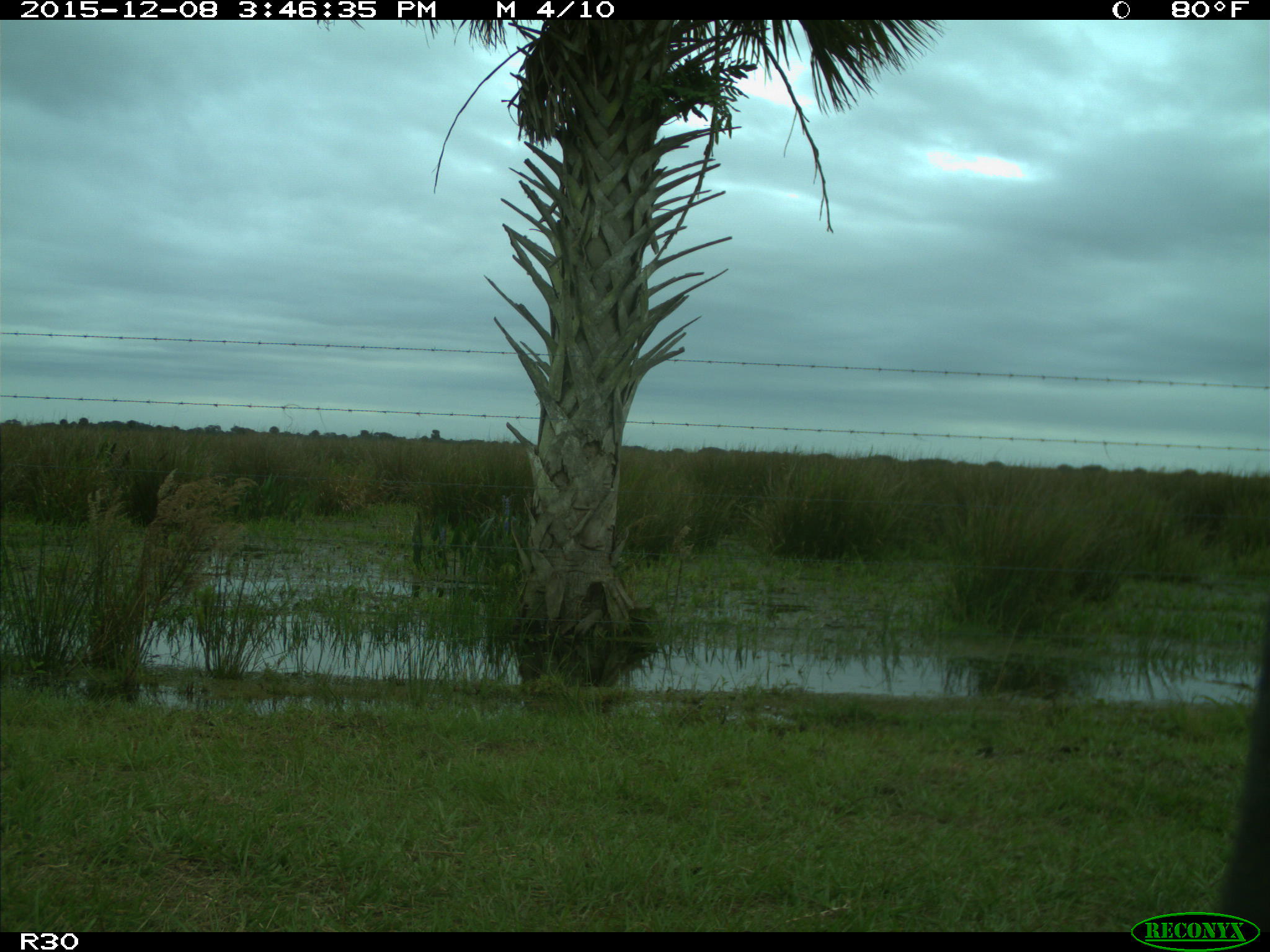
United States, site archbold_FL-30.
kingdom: Animalia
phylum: Chordata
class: Mammalia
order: Artiodactyla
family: Bovidae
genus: Bos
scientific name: Bos taurus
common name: domestic cow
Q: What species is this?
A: Bos taurus (domestic cow).